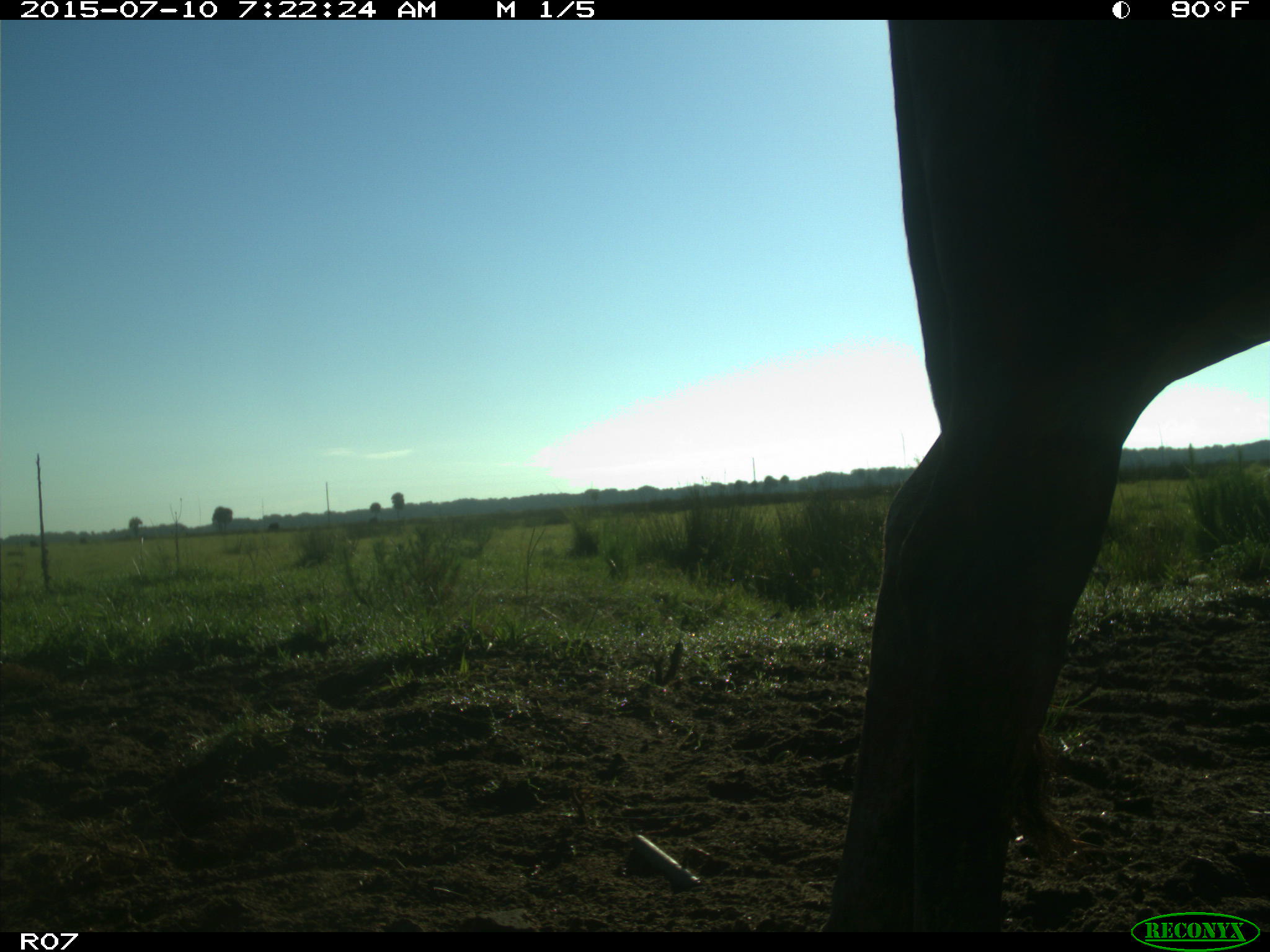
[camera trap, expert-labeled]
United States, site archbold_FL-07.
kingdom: Animalia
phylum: Chordata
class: Mammalia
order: Artiodactyla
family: Bovidae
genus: Bos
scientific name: Bos taurus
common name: domestic cow